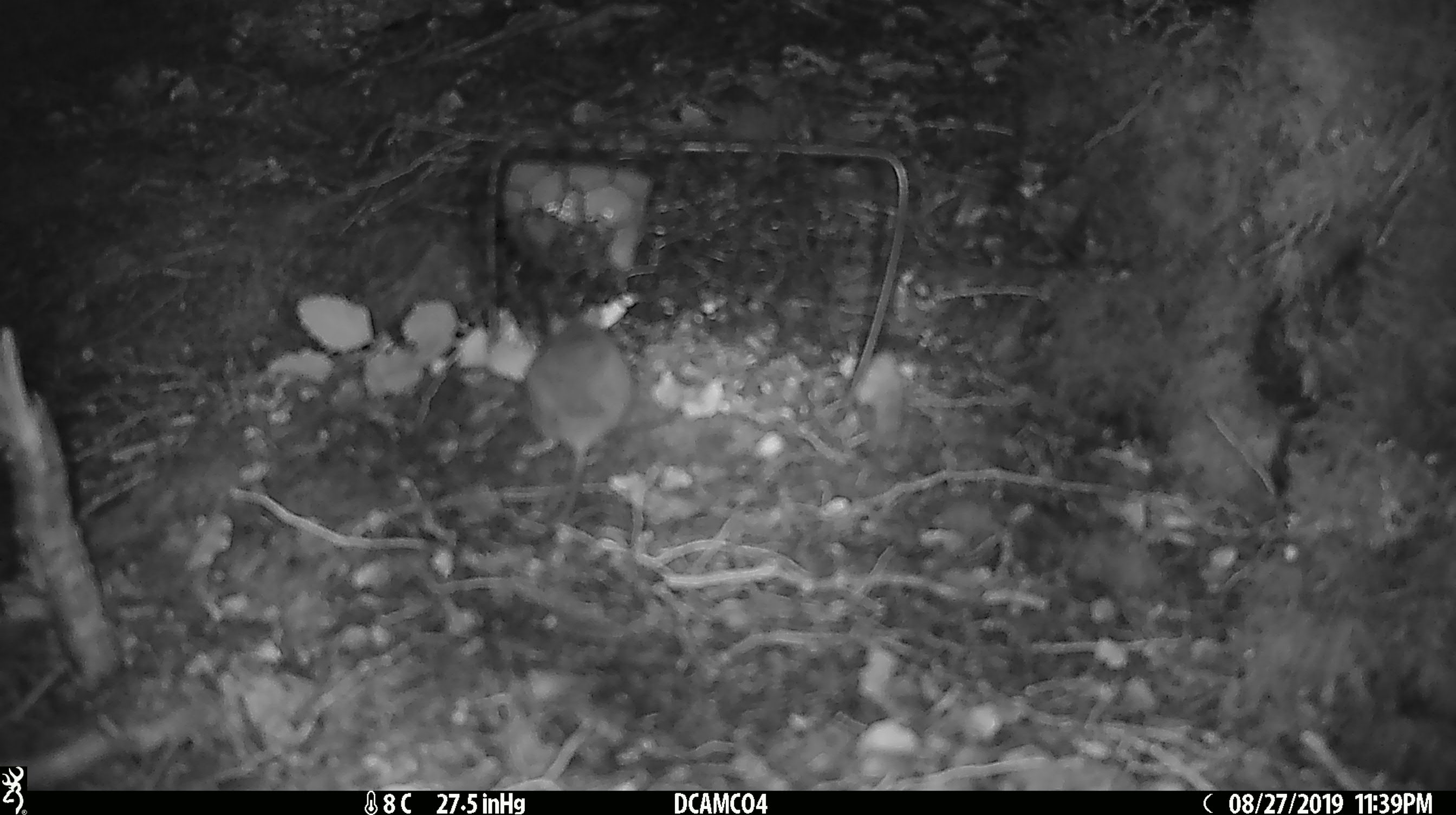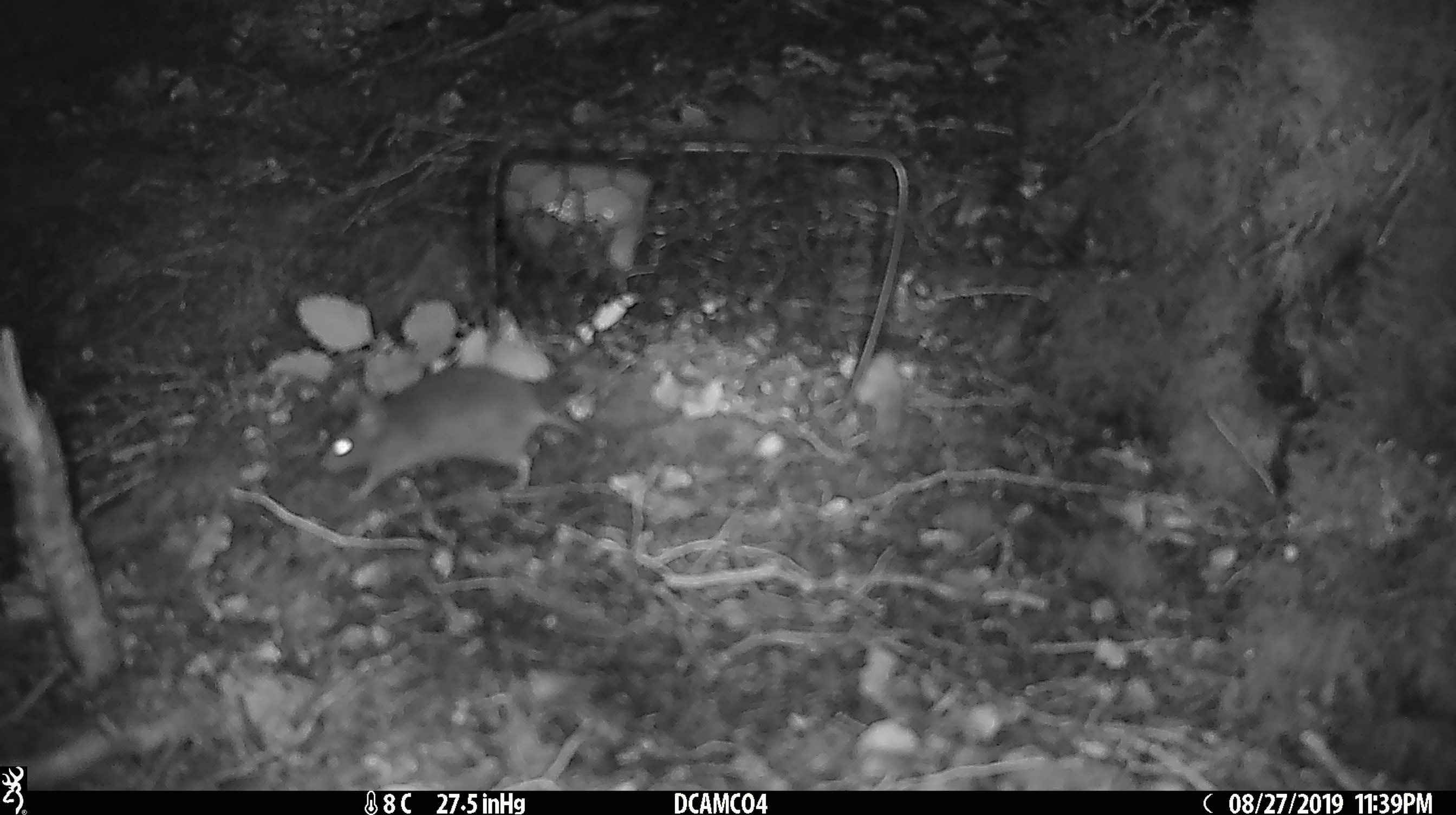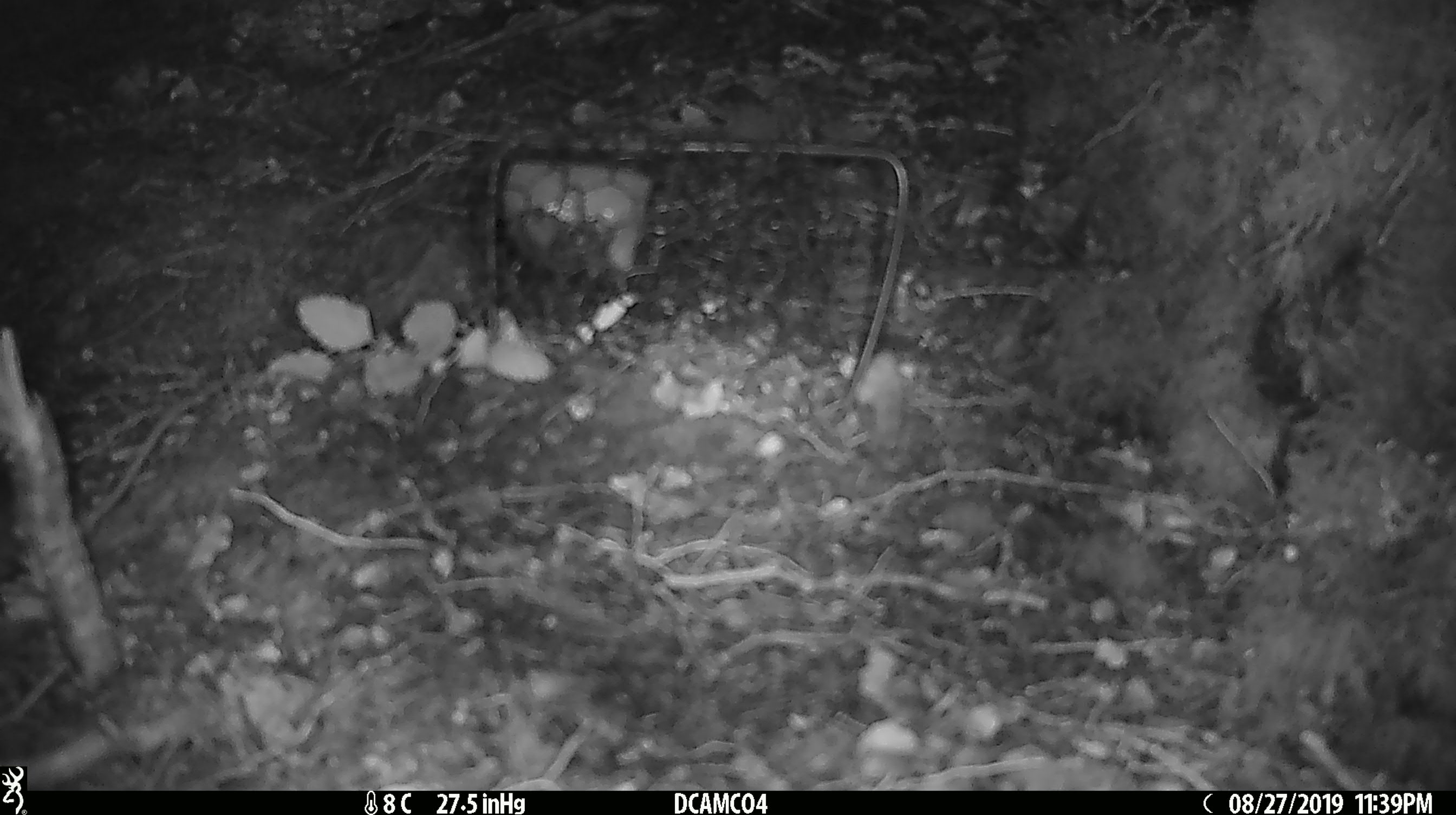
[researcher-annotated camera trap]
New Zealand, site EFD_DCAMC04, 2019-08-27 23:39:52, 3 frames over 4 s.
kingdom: Animalia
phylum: Chordata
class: Mammalia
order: Rodentia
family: Muridae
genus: Mus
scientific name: Mus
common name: mouse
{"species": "mouse (Mus)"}